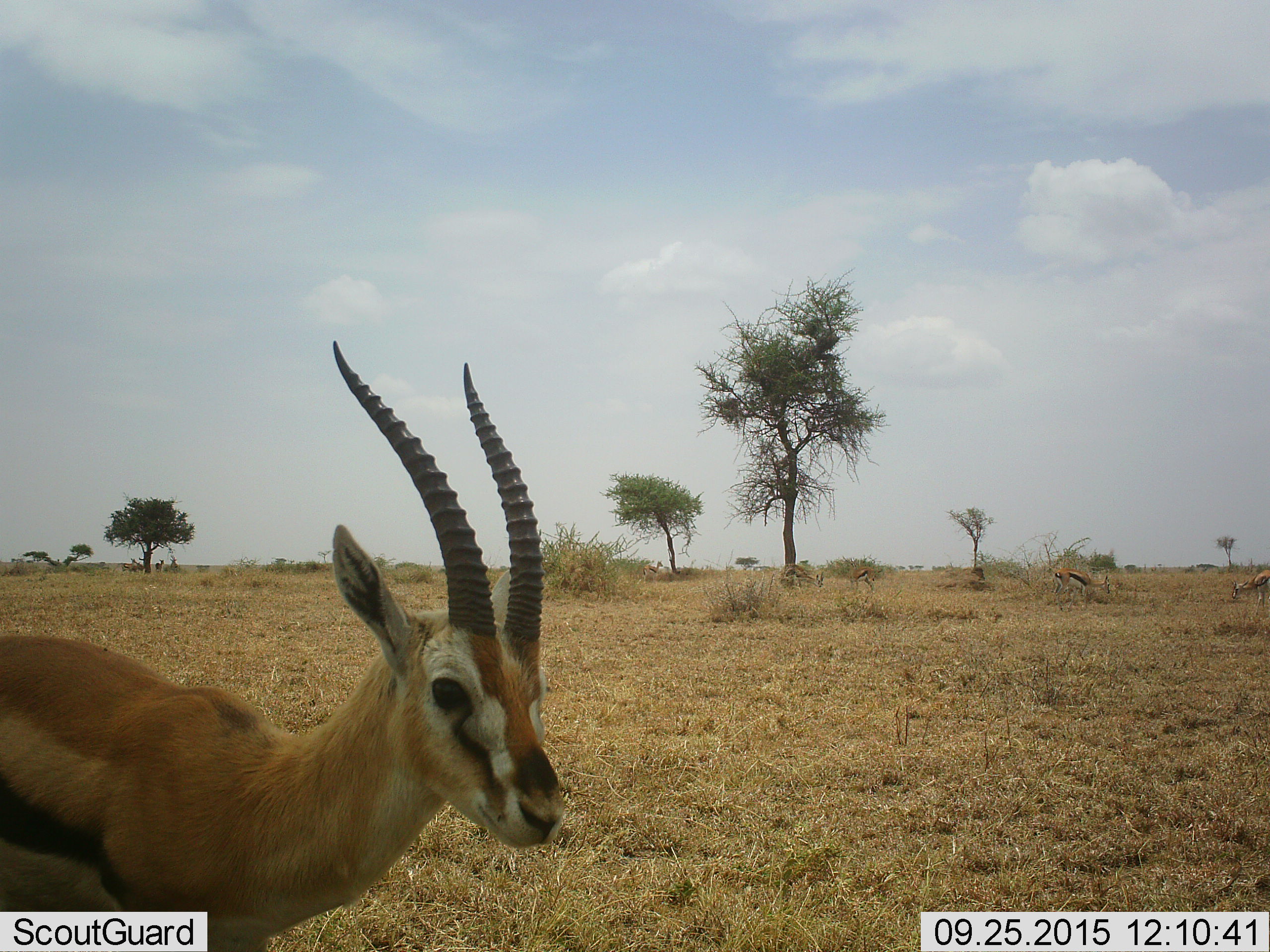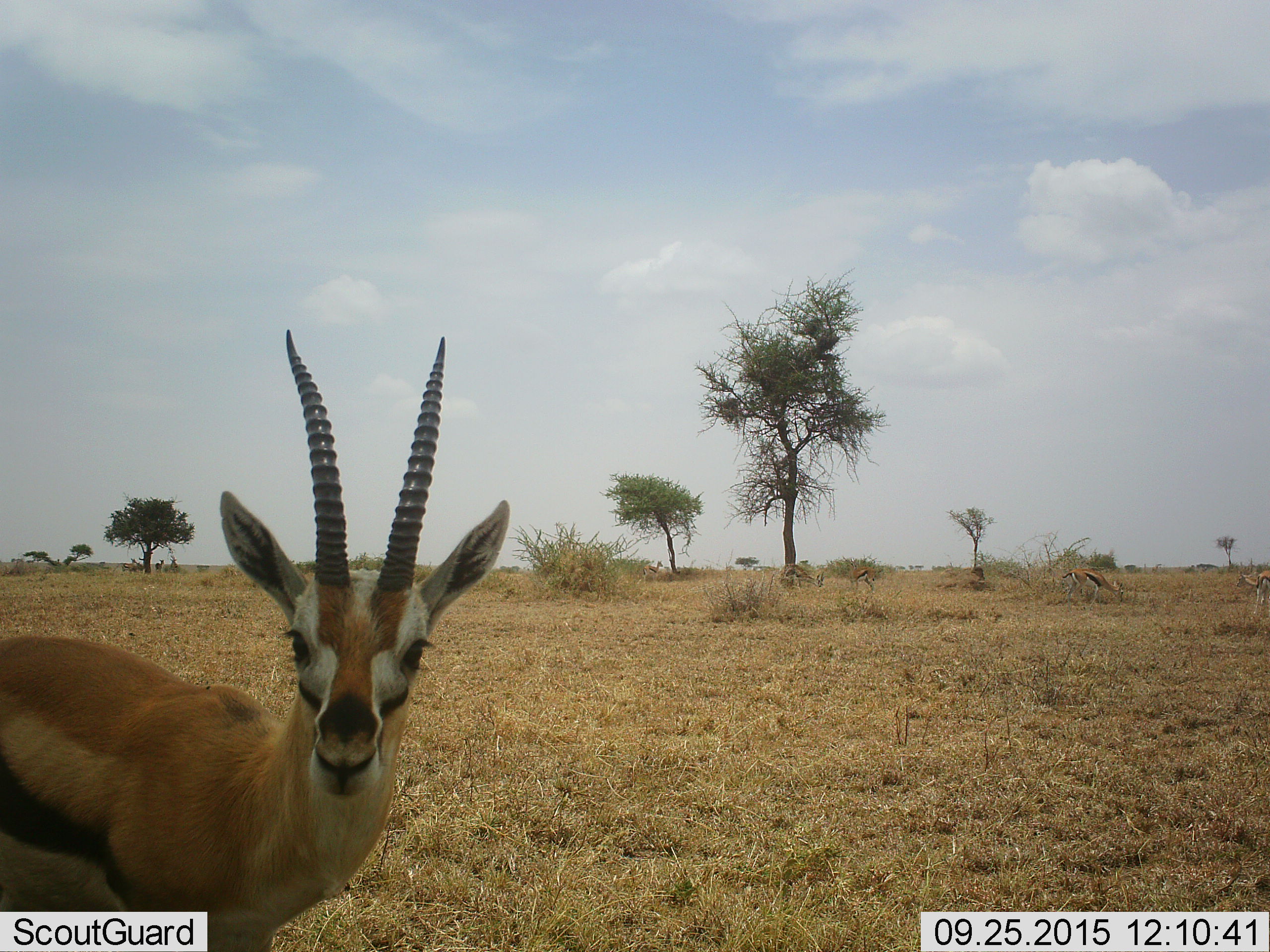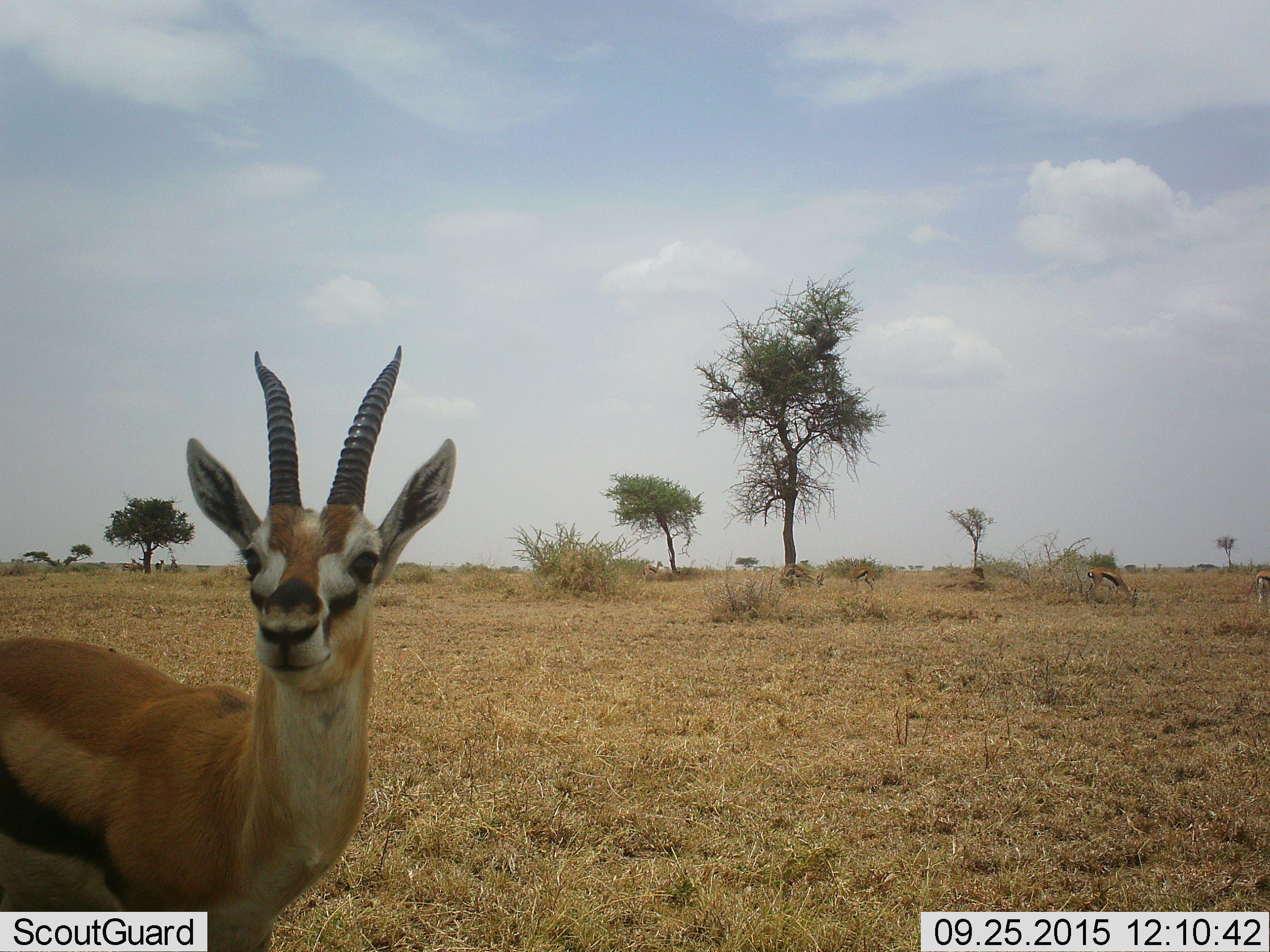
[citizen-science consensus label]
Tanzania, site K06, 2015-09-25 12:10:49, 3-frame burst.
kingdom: Animalia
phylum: Chordata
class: Mammalia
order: Artiodactyla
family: Bovidae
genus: Eudorcas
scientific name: Eudorcas thomsonii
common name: thomson's gazelle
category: gazellethomsons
Gazellethomsons (thomson's gazelle) (Eudorcas thomsonii), count 6. Behavior (volunteer vote fractions): standing 100%, resting 29%, moving 43%, interacting 14%. Young present (vote fraction): 0%. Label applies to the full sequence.